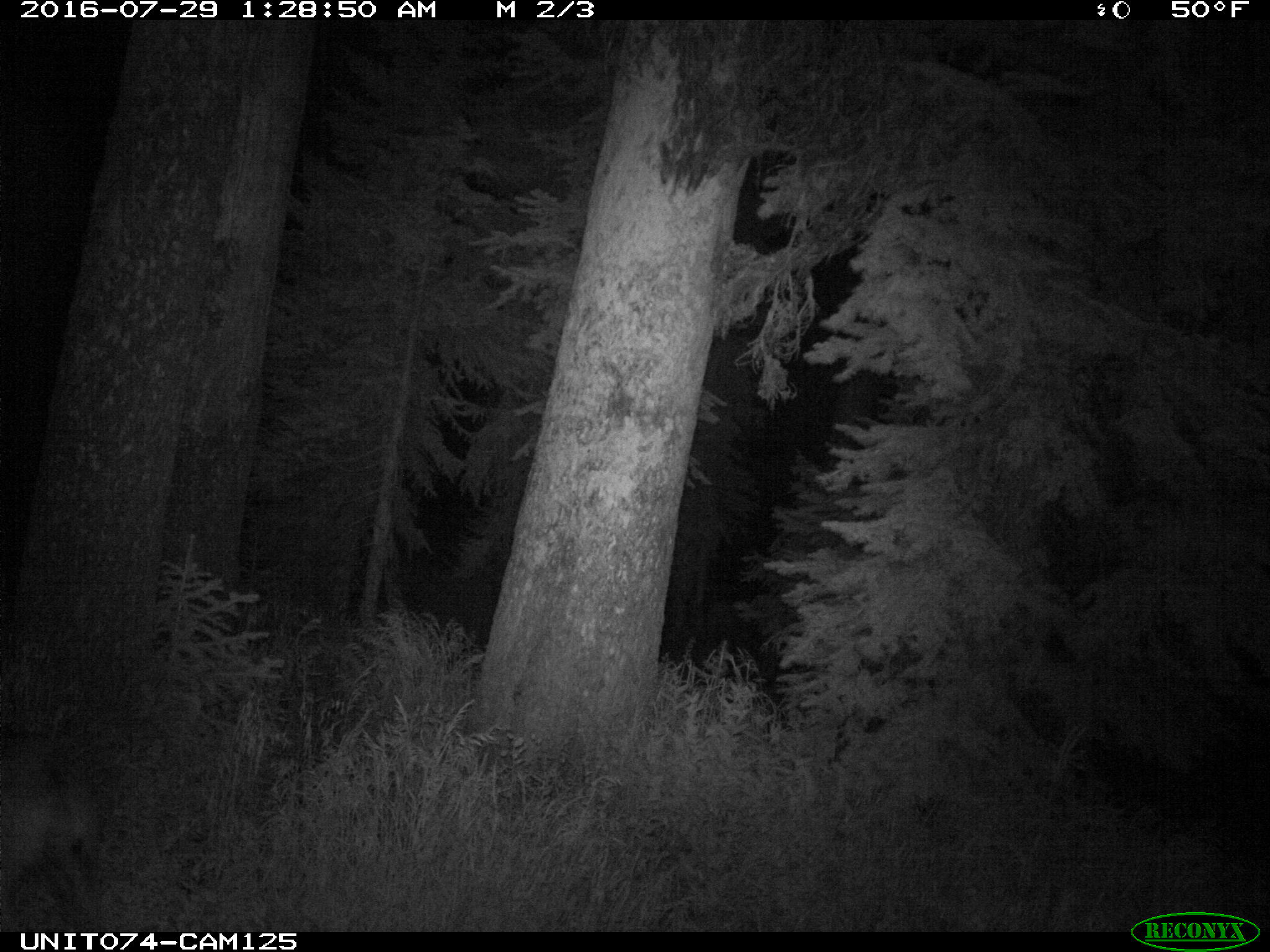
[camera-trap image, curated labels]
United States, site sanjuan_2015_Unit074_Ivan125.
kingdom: Animalia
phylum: Chordata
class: Mammalia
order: Artiodactyla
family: Cervidae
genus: Odocoileus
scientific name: Odocoileus hemionus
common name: mule deer